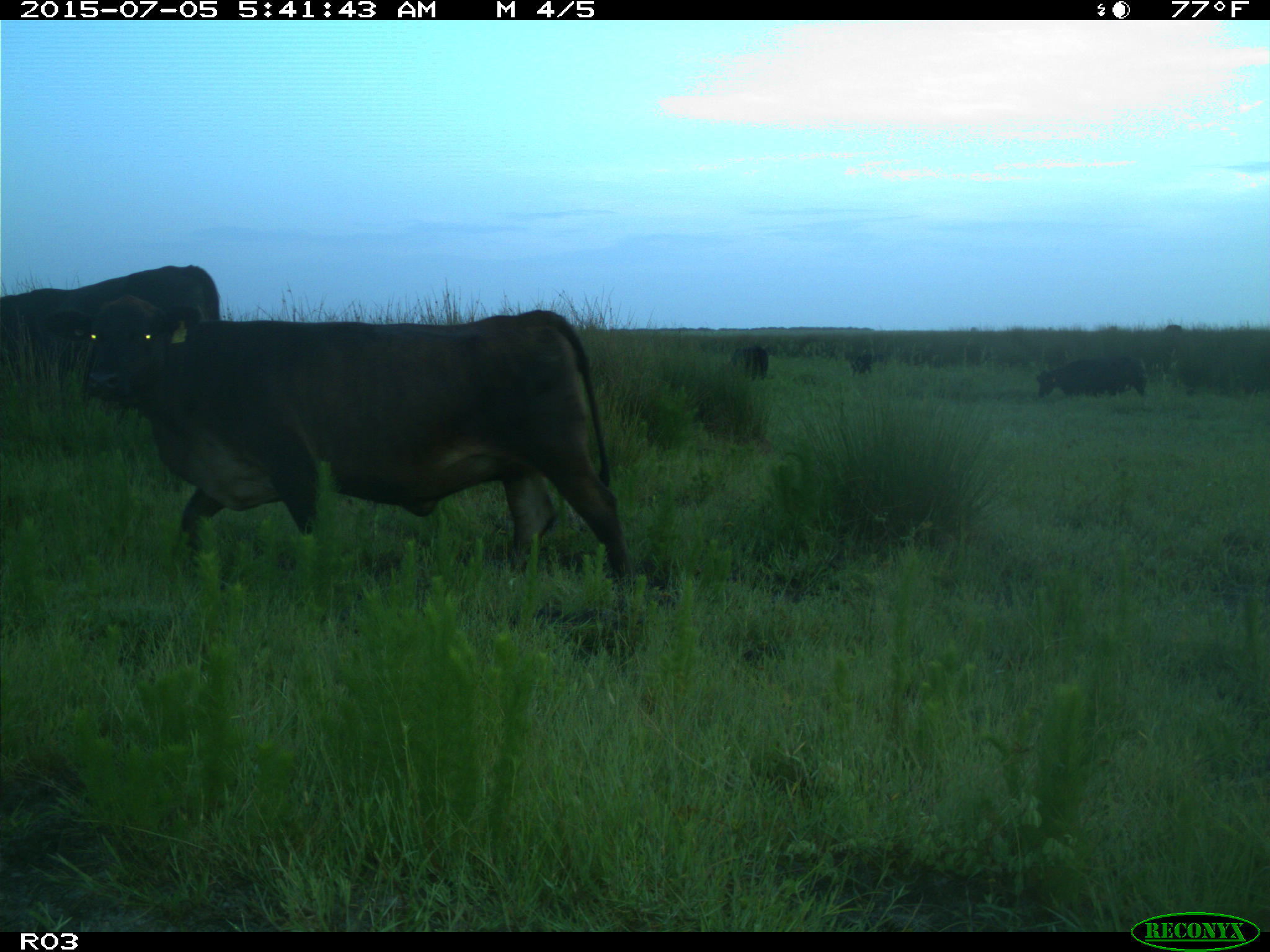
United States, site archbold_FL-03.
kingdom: Animalia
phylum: Chordata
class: Mammalia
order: Artiodactyla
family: Bovidae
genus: Bos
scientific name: Bos taurus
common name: domestic cow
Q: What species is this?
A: Bos taurus (domestic cow).